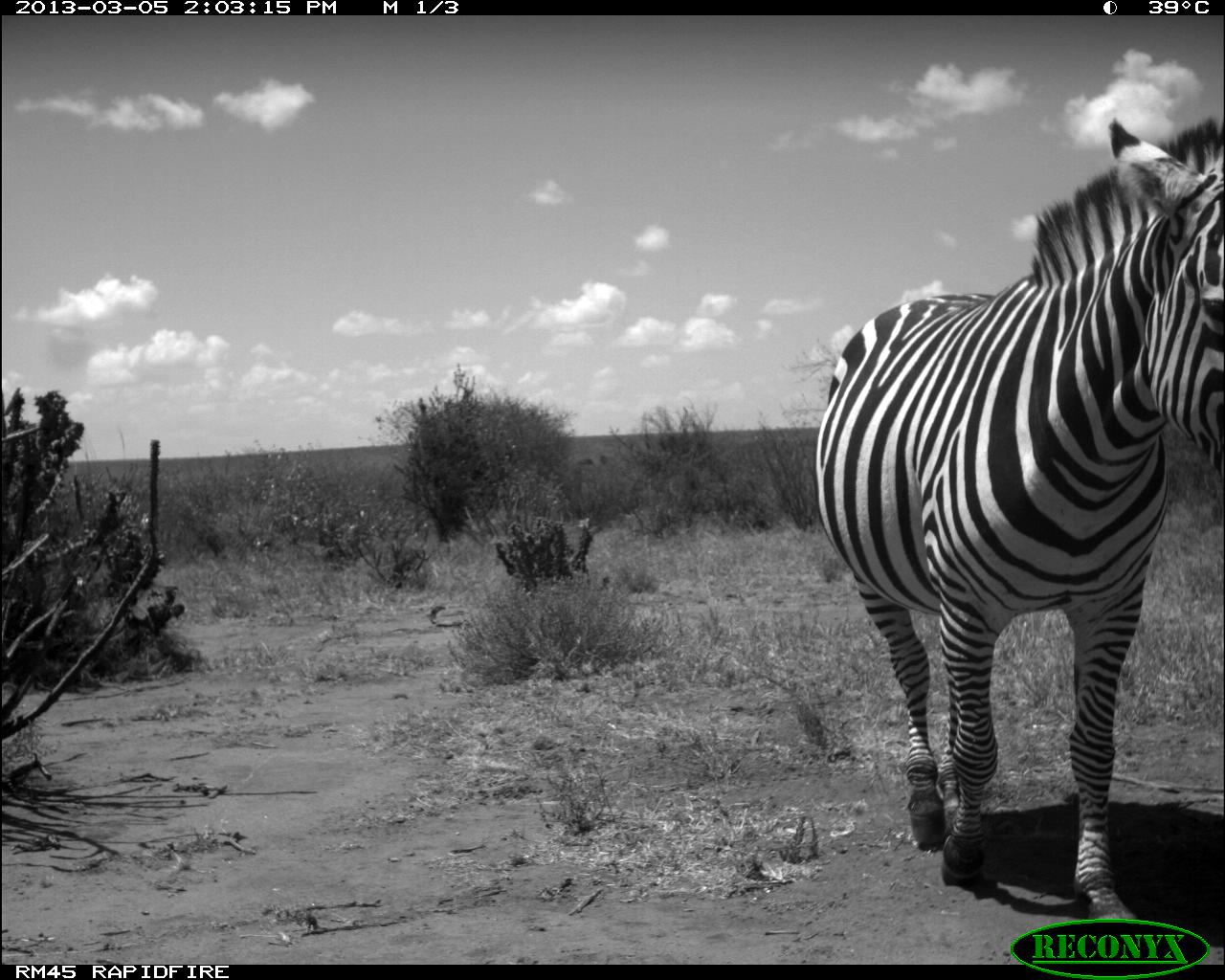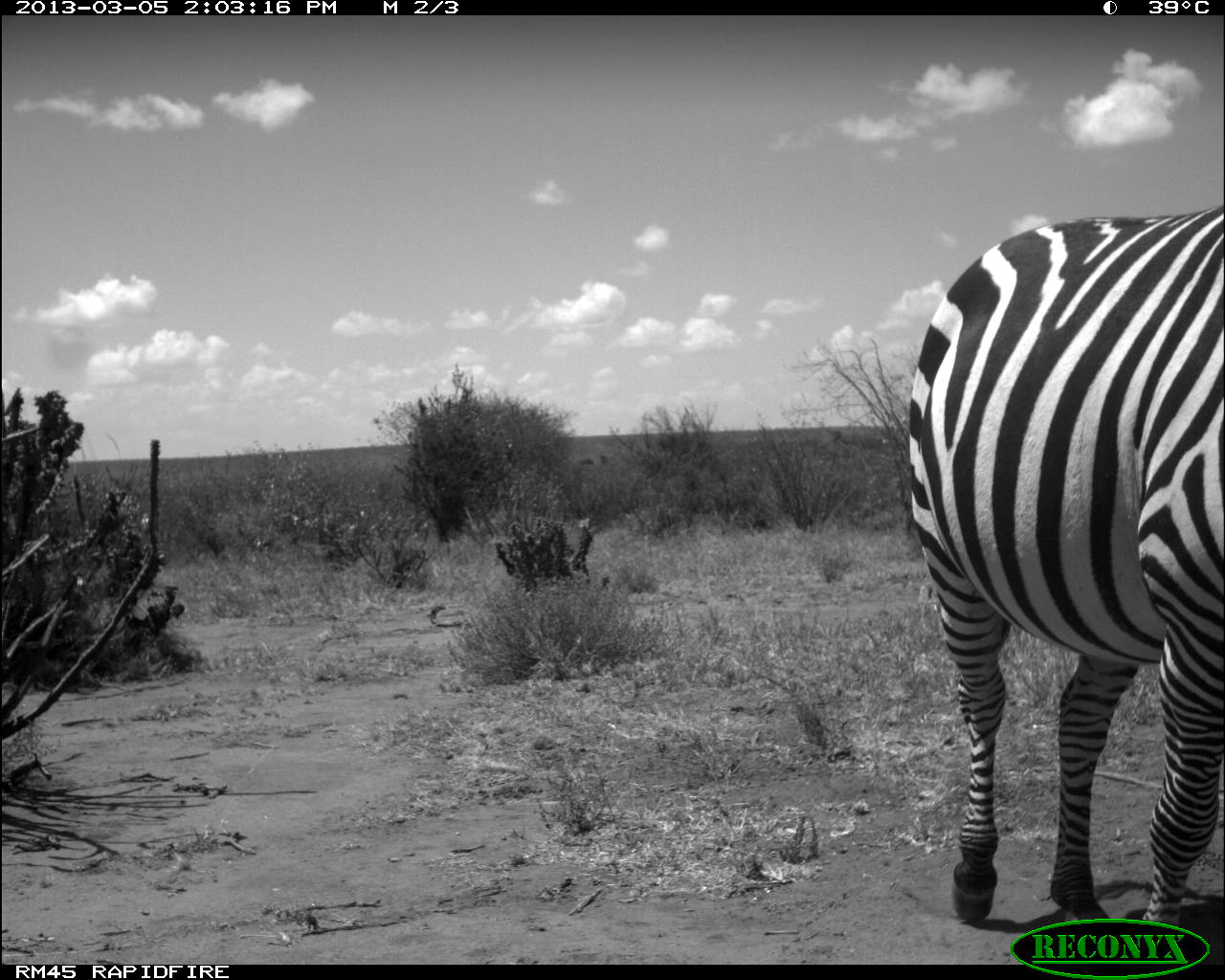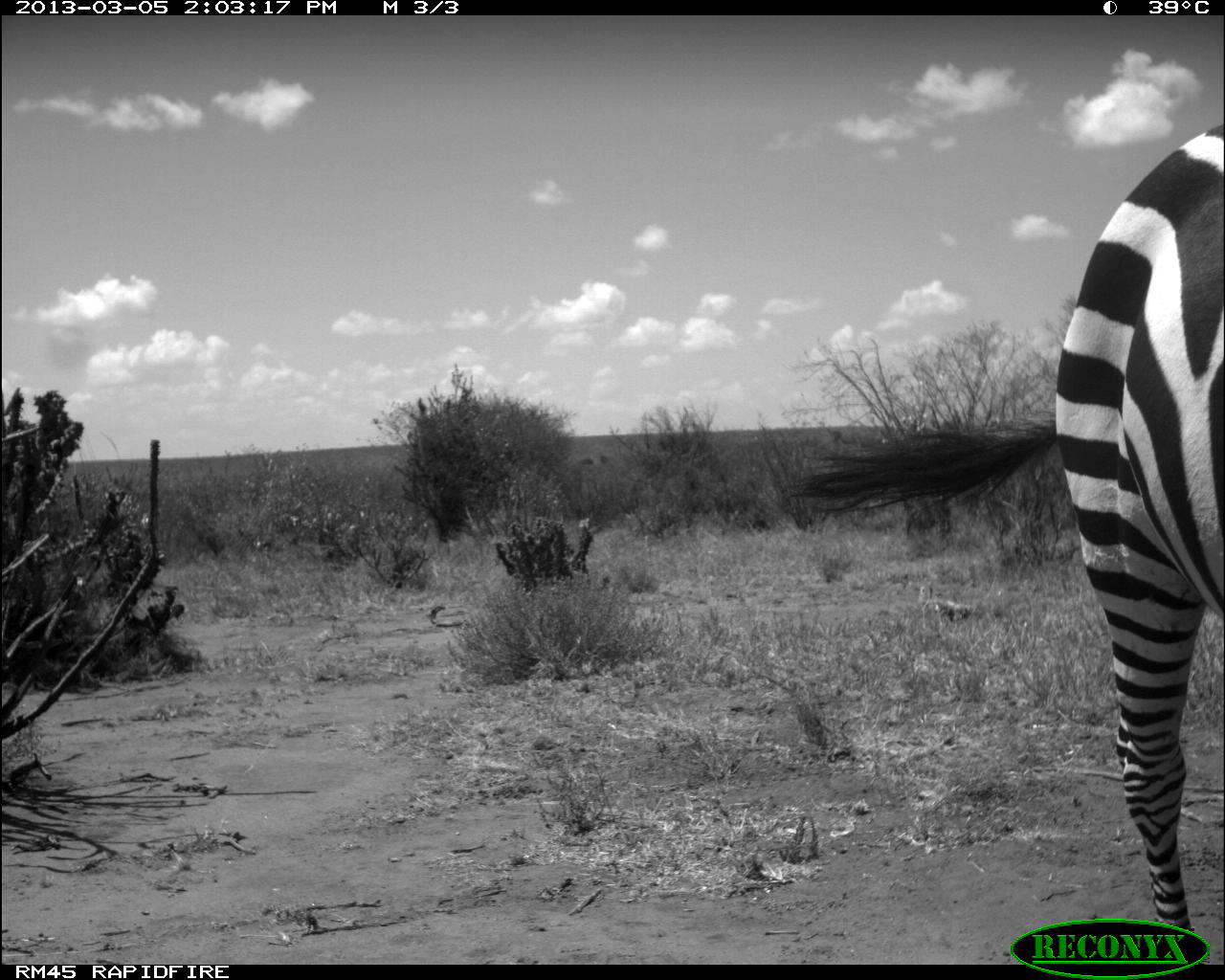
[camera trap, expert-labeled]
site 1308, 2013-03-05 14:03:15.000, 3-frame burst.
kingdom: Animalia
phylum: Chordata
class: Mammalia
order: Perissodactyla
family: Equidae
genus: Equus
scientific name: Equus quagga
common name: plains zebra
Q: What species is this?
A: Equus quagga (plains zebra).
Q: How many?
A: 1.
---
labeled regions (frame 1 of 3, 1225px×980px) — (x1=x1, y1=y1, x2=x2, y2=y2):
equus quagga: (x1=816, y1=116, x2=1225, y2=928)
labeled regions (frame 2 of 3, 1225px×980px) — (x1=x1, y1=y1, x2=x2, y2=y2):
equus quagga: (x1=903, y1=203, x2=1220, y2=943)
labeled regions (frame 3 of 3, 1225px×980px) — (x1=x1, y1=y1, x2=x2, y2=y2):
equus quagga: (x1=781, y1=118, x2=1225, y2=963)